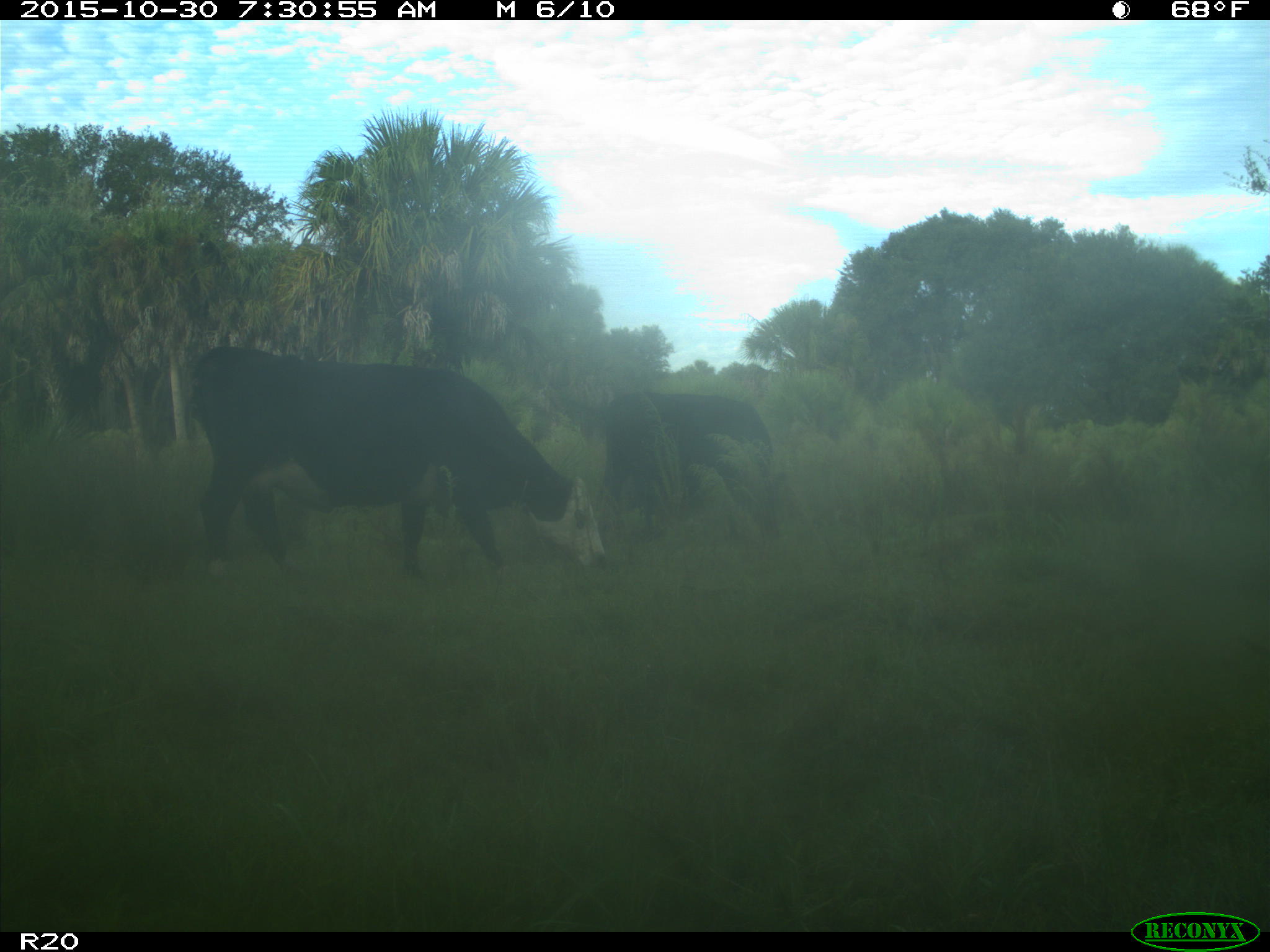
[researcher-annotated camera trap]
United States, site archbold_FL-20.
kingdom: Animalia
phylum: Chordata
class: Mammalia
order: Artiodactyla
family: Bovidae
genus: Bos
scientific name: Bos taurus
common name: domestic cow